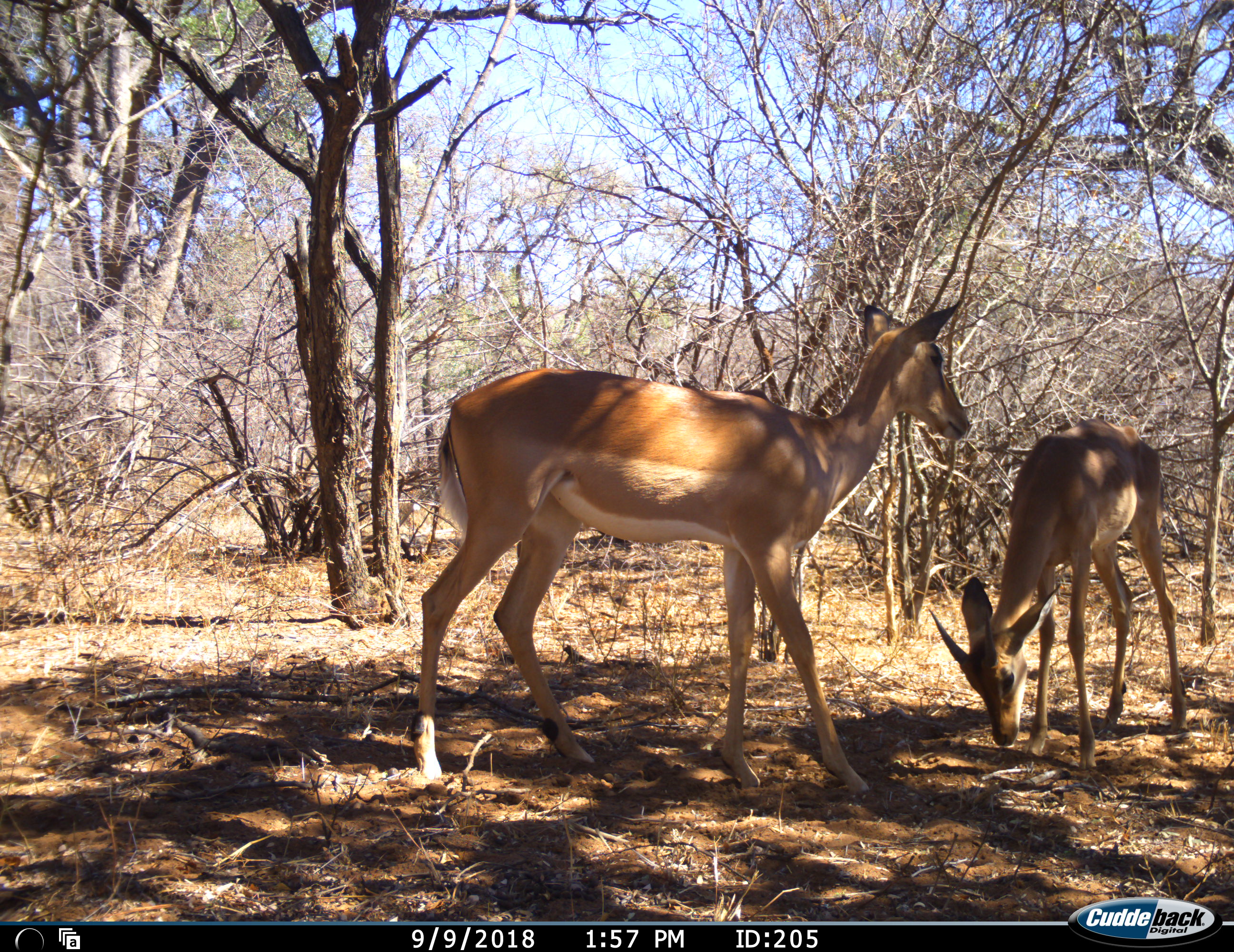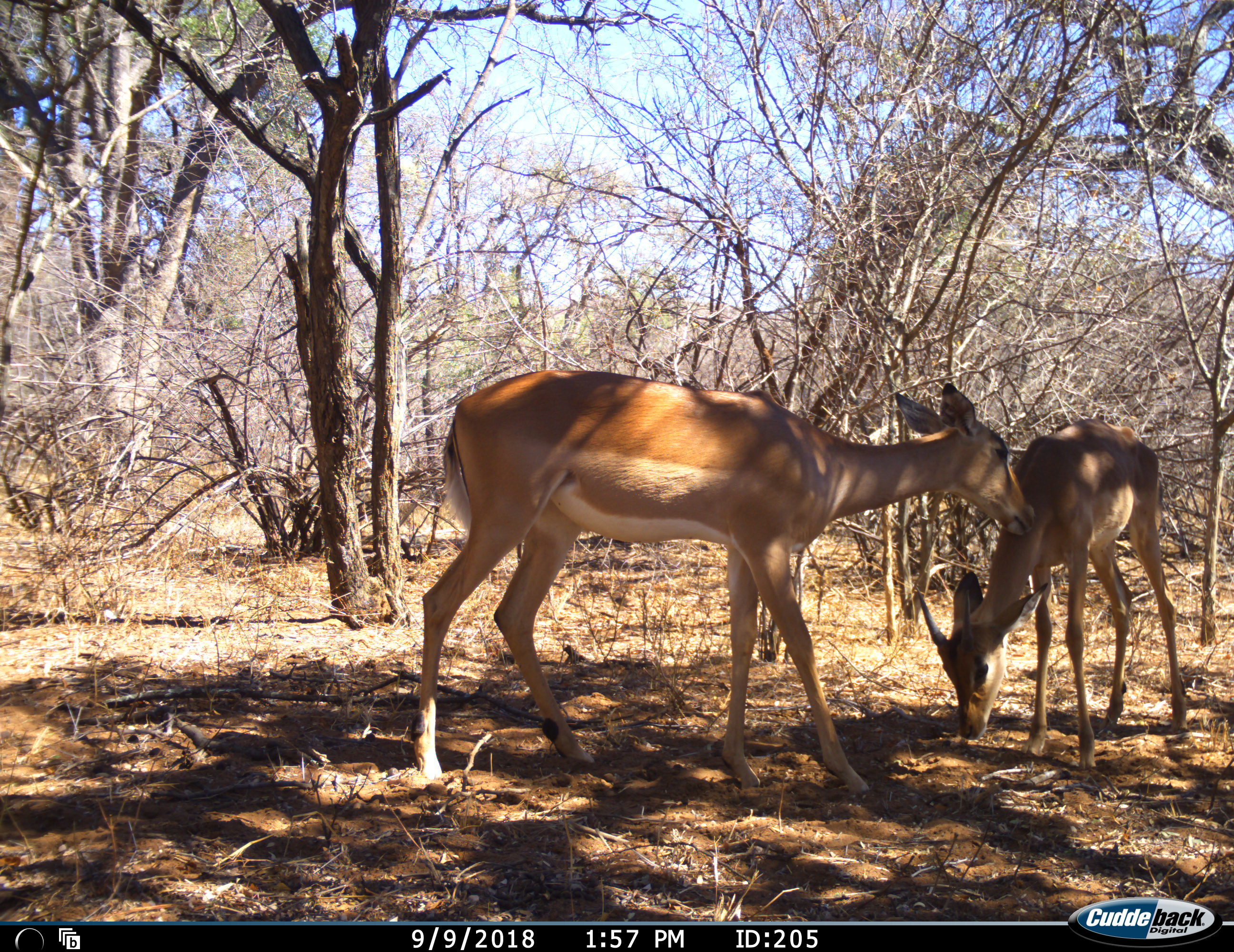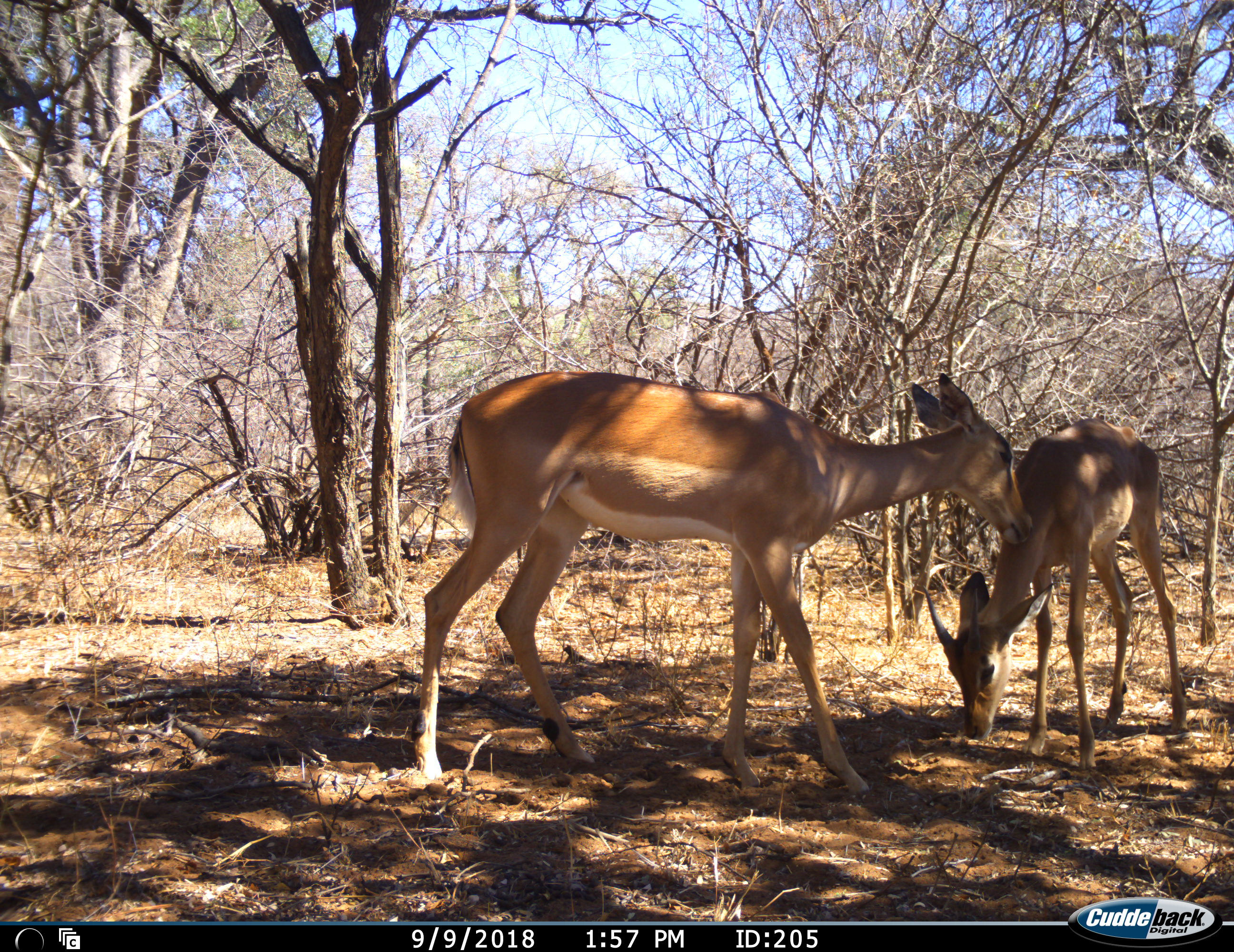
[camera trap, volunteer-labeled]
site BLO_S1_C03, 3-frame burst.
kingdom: Animalia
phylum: Chordata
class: Mammalia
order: Artiodactyla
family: Bovidae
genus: Aepyceros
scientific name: Aepyceros melampus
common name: impala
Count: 2.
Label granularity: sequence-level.